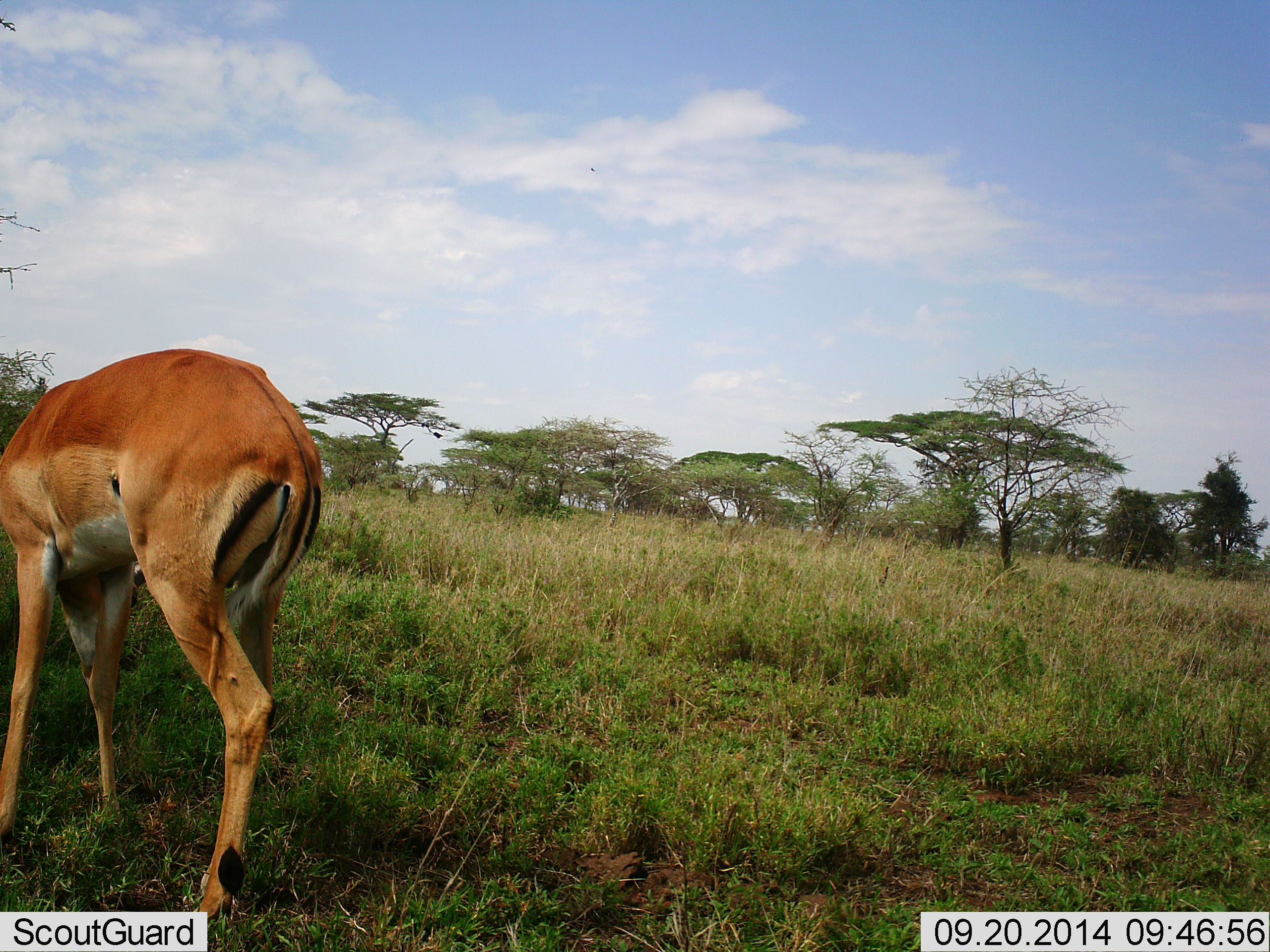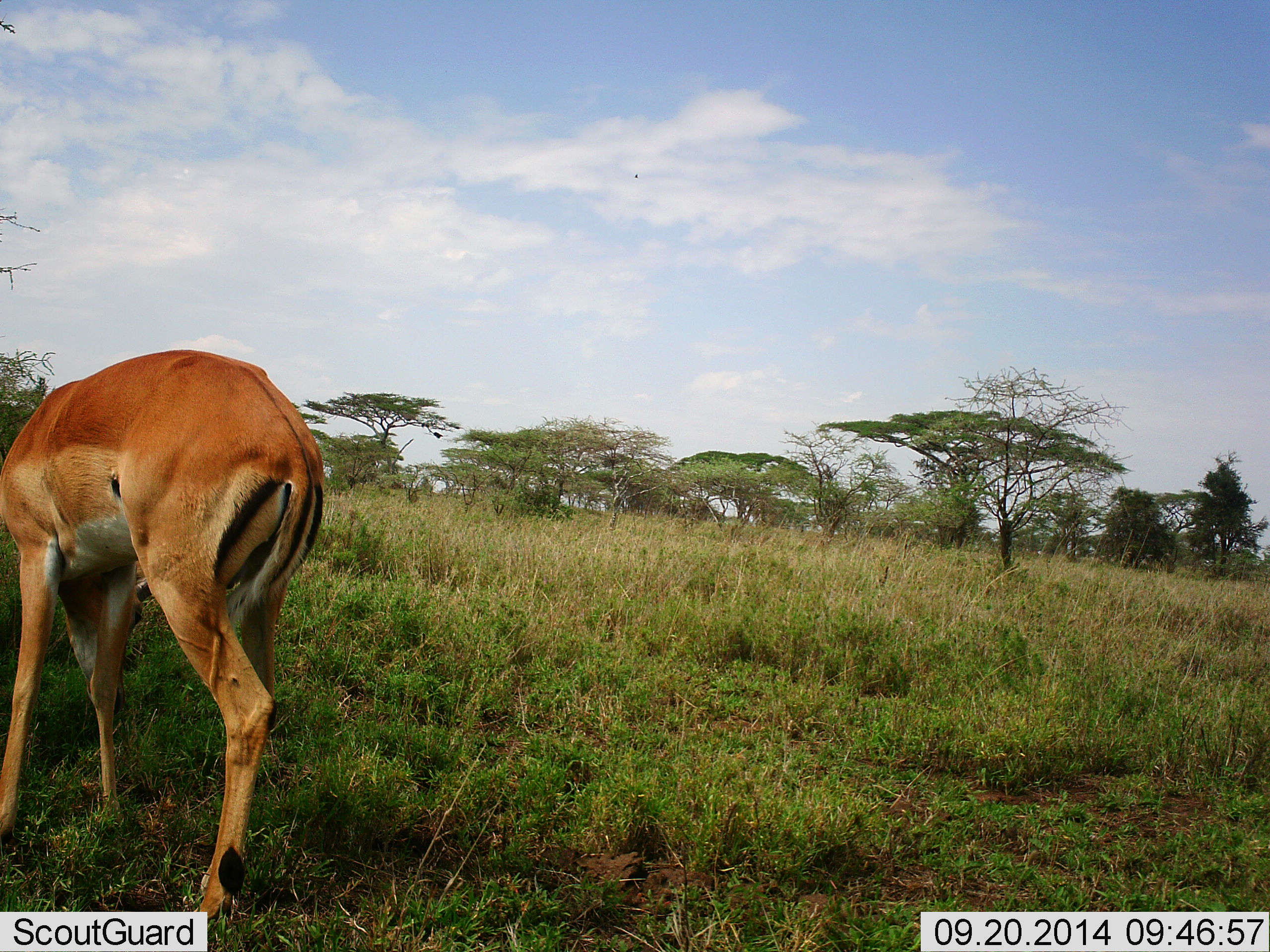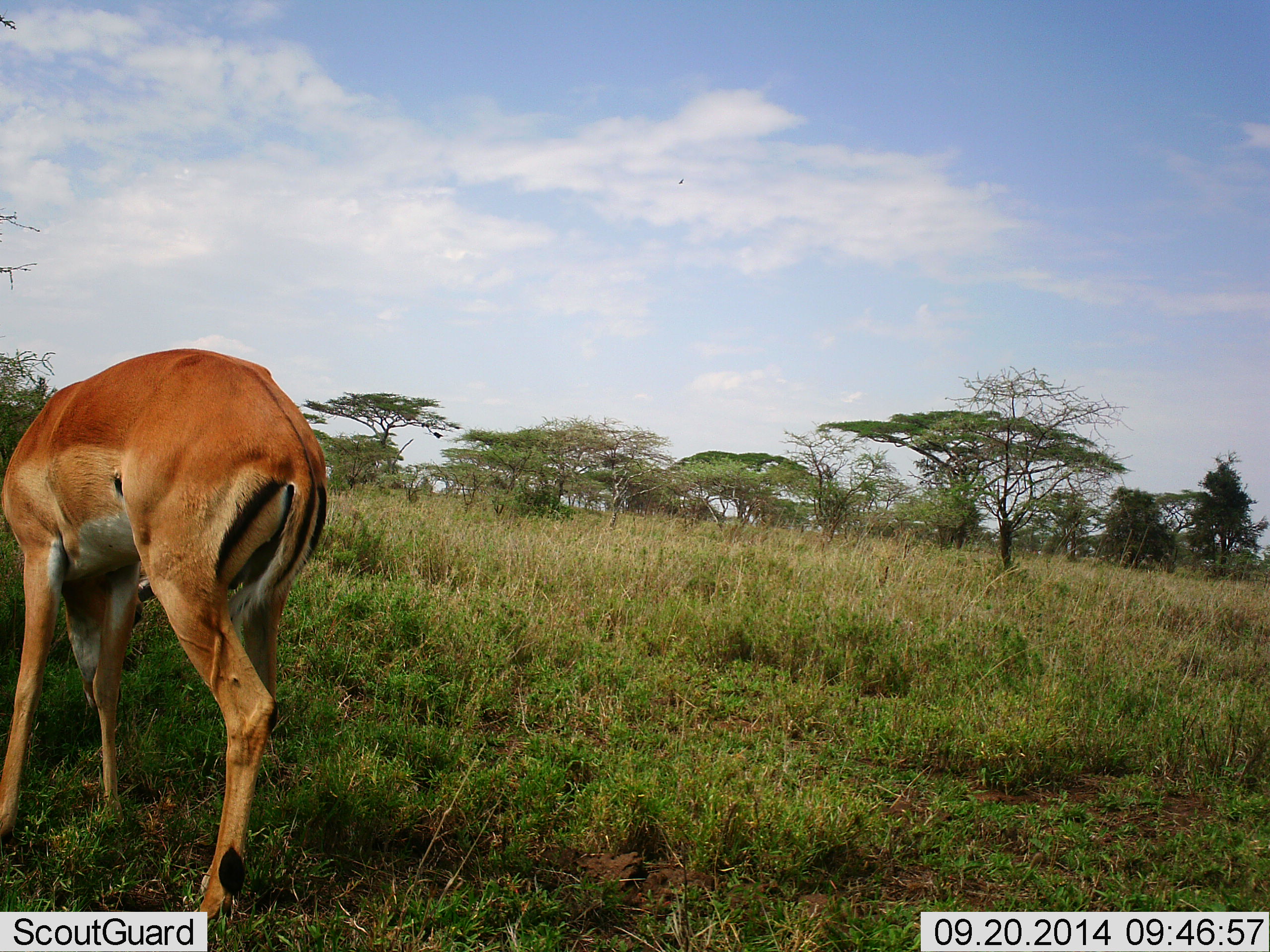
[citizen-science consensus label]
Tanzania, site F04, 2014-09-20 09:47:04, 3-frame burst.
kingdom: Animalia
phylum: Chordata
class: Mammalia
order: Artiodactyla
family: Bovidae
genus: Aepyceros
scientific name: Aepyceros melampus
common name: impala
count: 1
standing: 10%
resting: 0%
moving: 0%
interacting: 0%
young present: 0%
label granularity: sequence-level